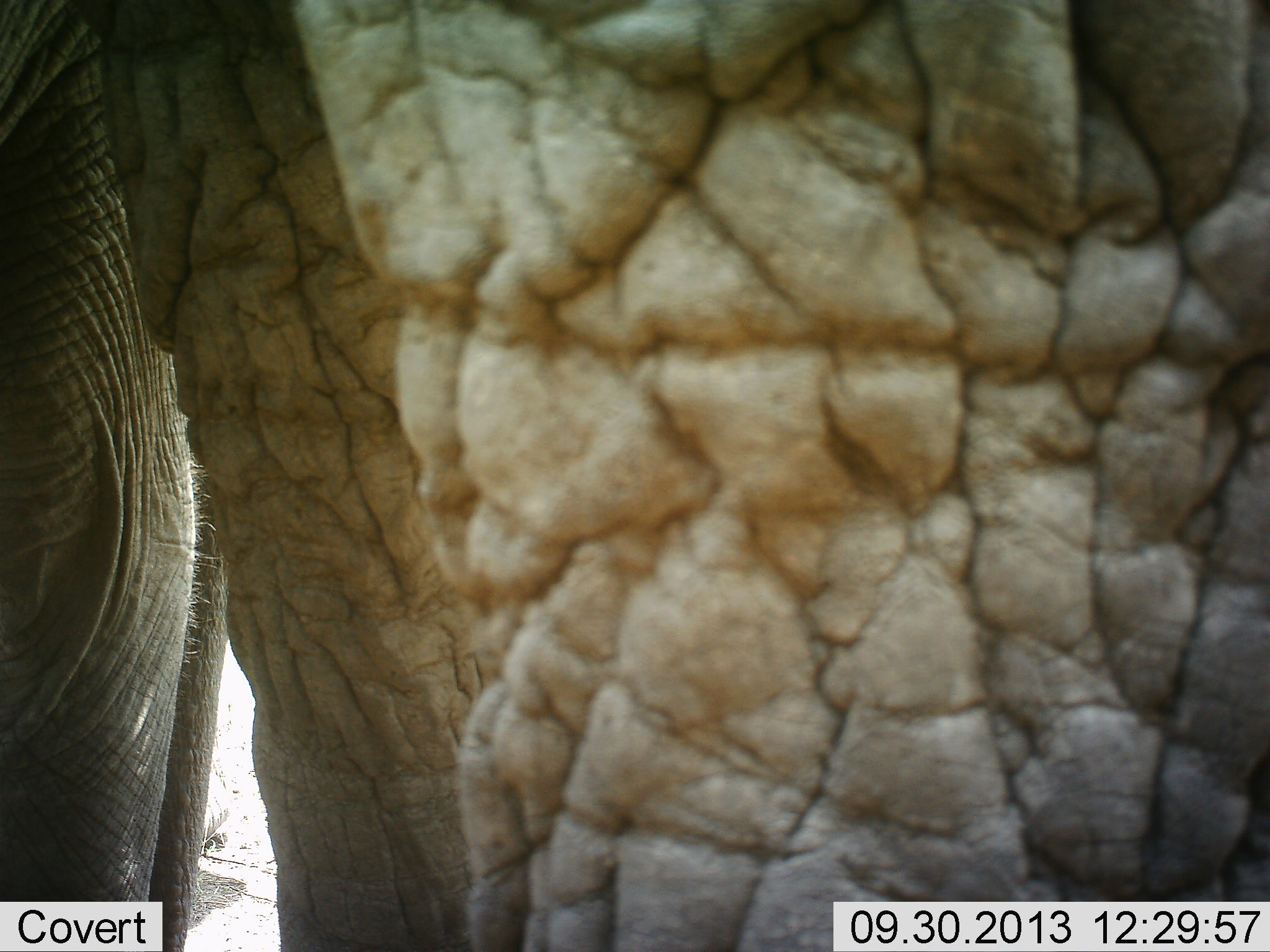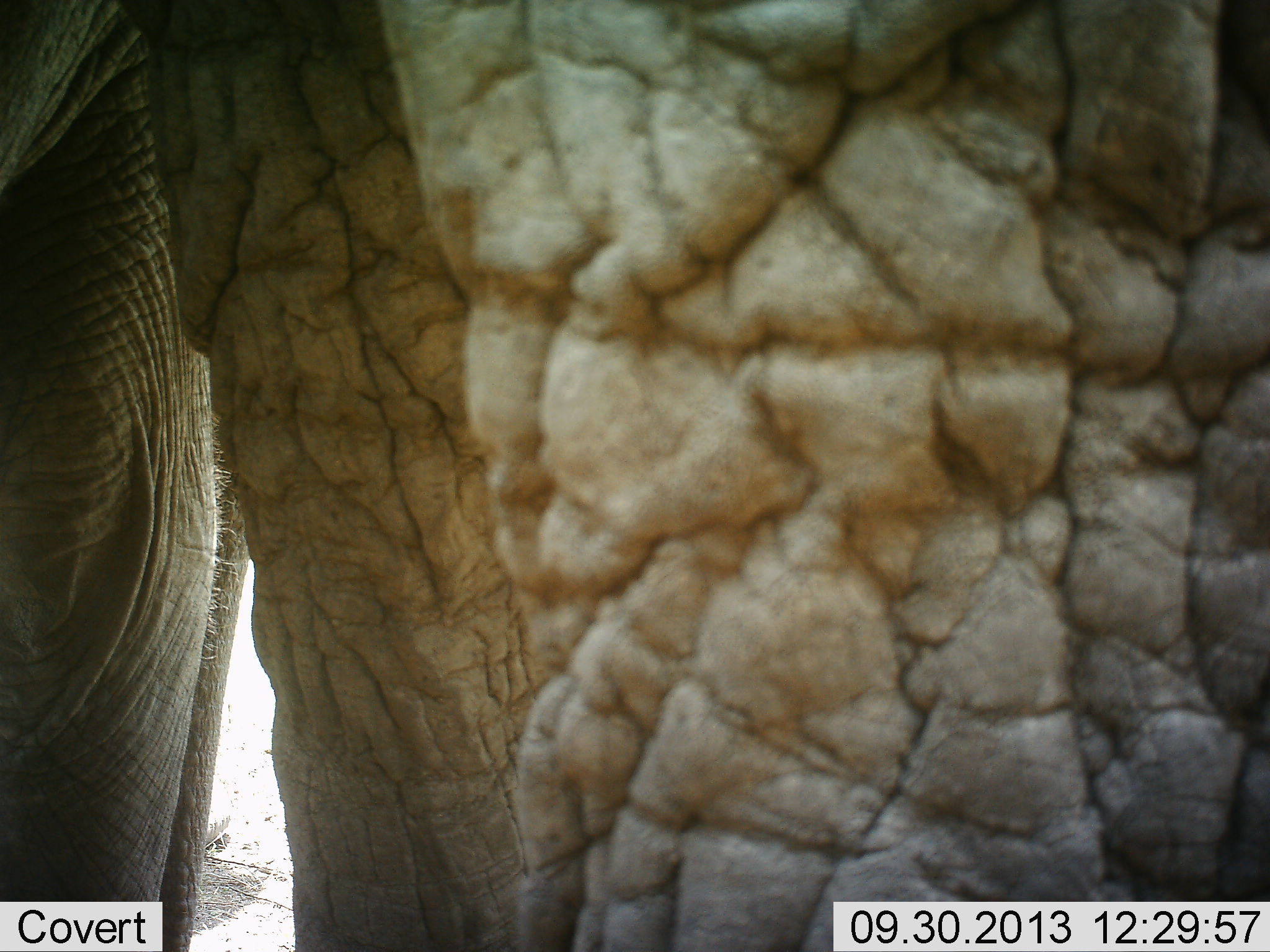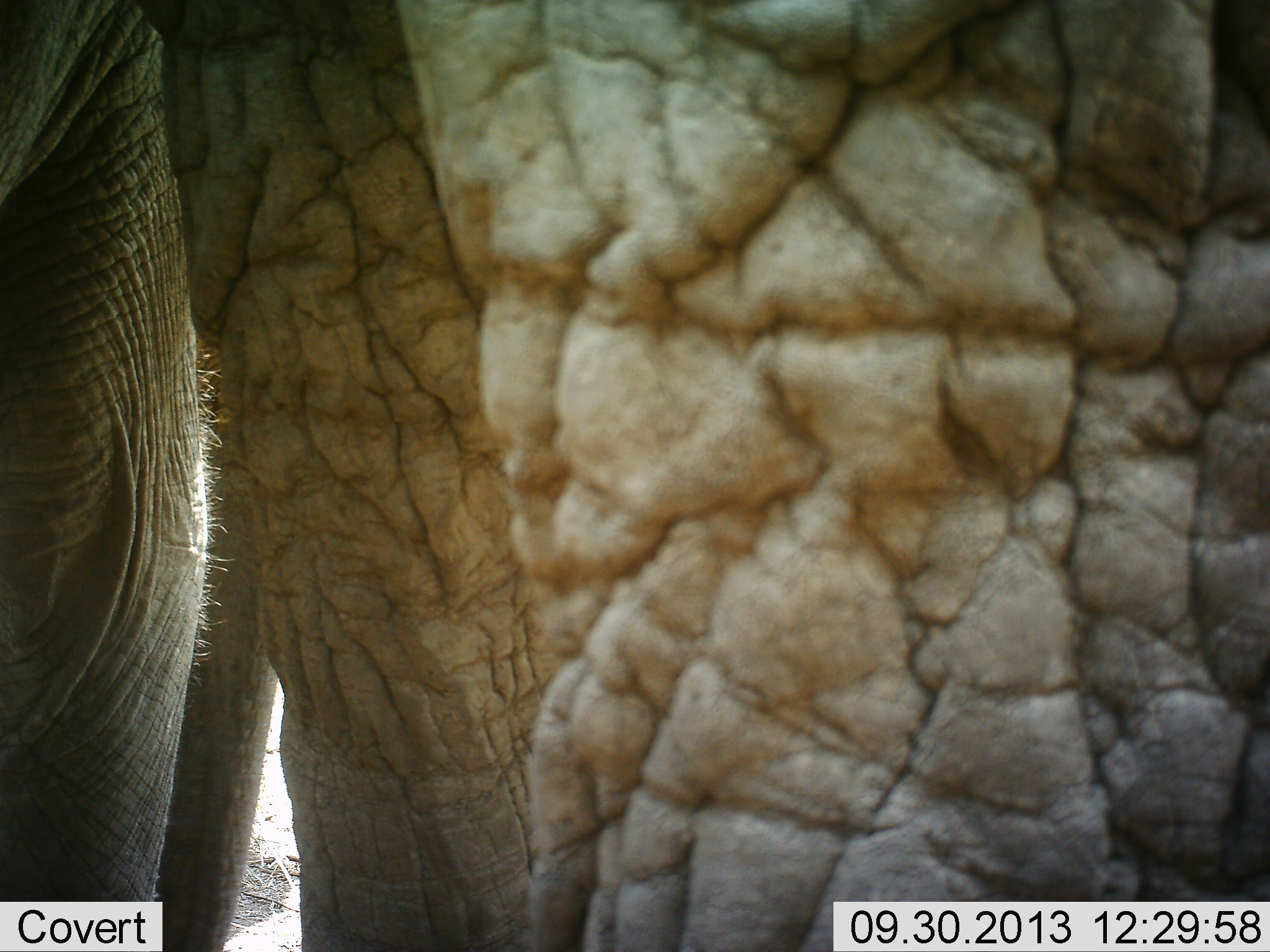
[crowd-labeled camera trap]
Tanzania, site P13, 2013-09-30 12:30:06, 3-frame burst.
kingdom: Animalia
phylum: Chordata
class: Mammalia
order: Proboscidea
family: Elephantidae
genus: Loxodonta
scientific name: Loxodonta africana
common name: african bush elephant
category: elephant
Elephant (african bush elephant) (Loxodonta africana), count 1. Behavior (volunteer vote fractions): standing 87%, resting 3%, moving 13%, interacting 7%. Young present (vote fraction): 0%. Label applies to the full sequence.